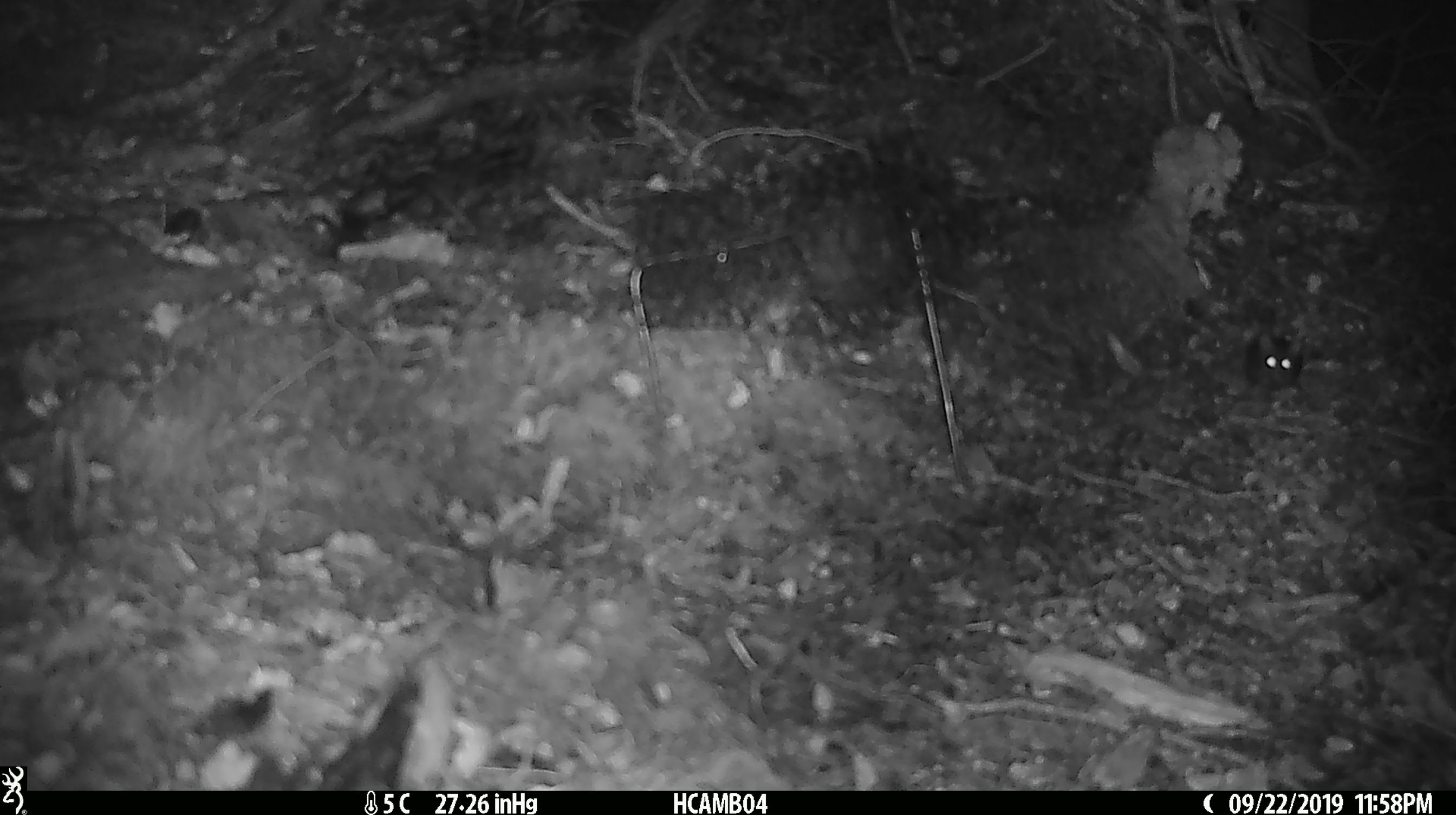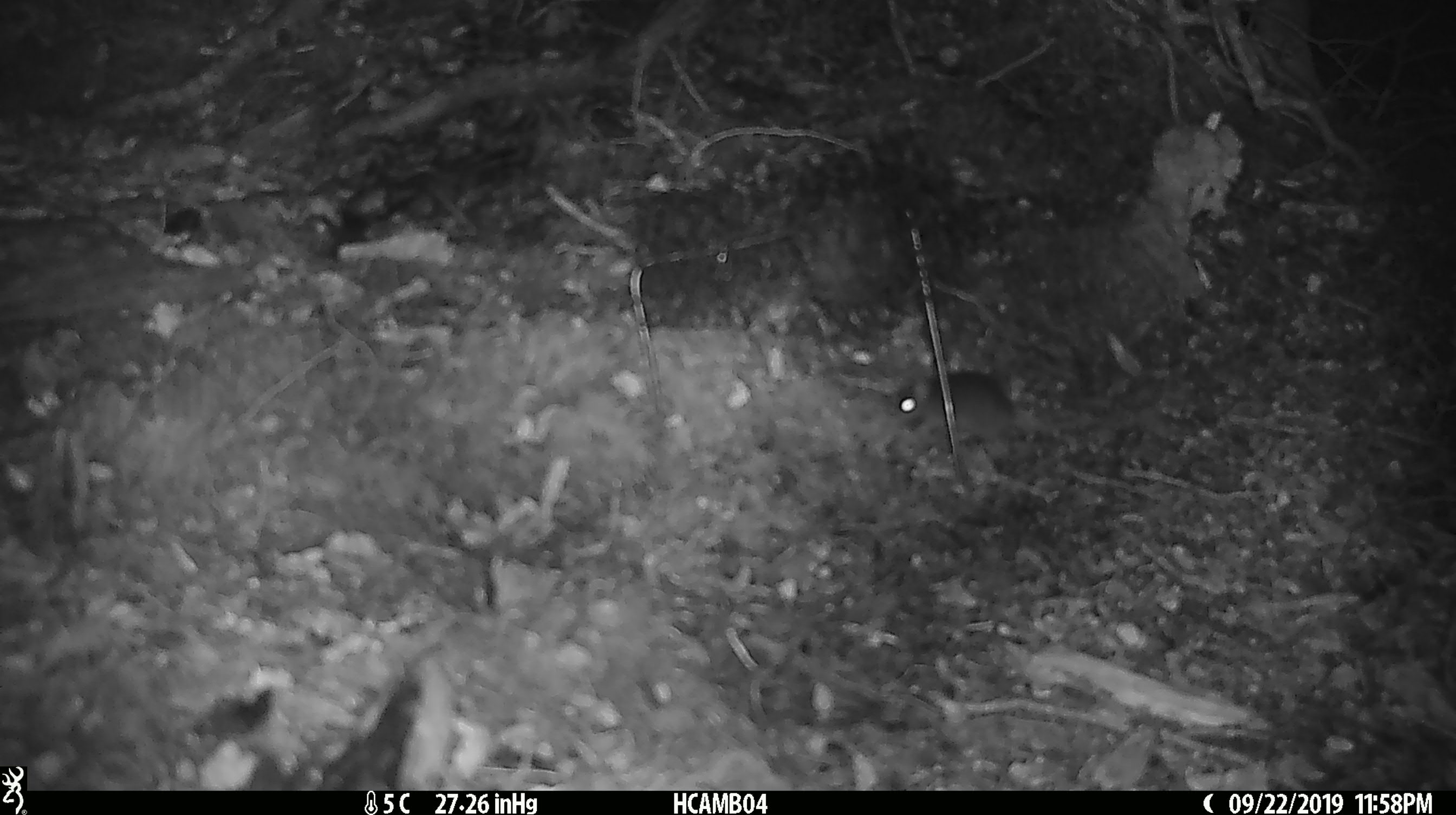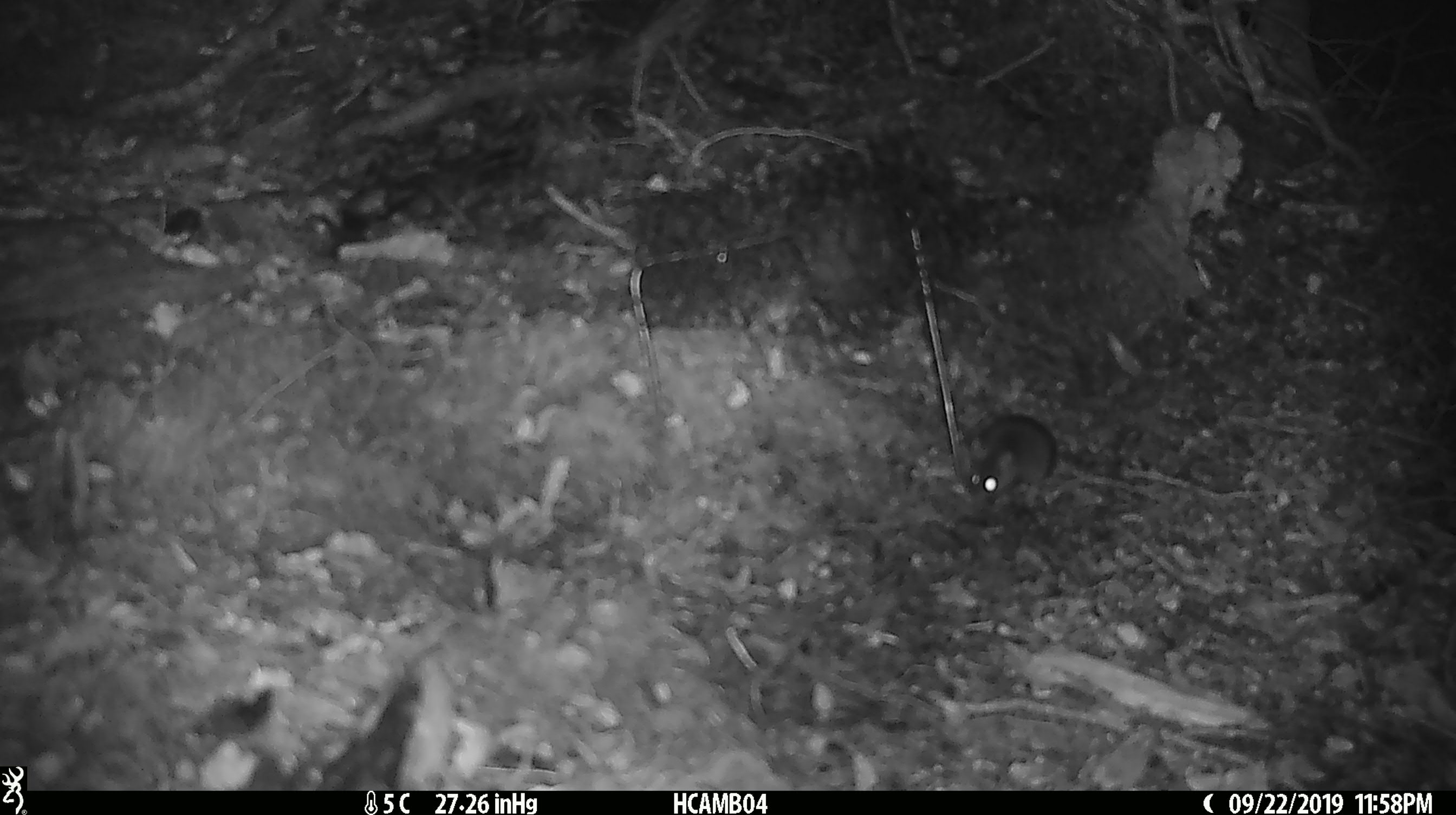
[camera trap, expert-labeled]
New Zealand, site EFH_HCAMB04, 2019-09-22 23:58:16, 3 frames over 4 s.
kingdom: Animalia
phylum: Chordata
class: Mammalia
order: Rodentia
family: Muridae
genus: Mus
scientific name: Mus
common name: mouse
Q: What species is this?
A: Mouse (Mus).